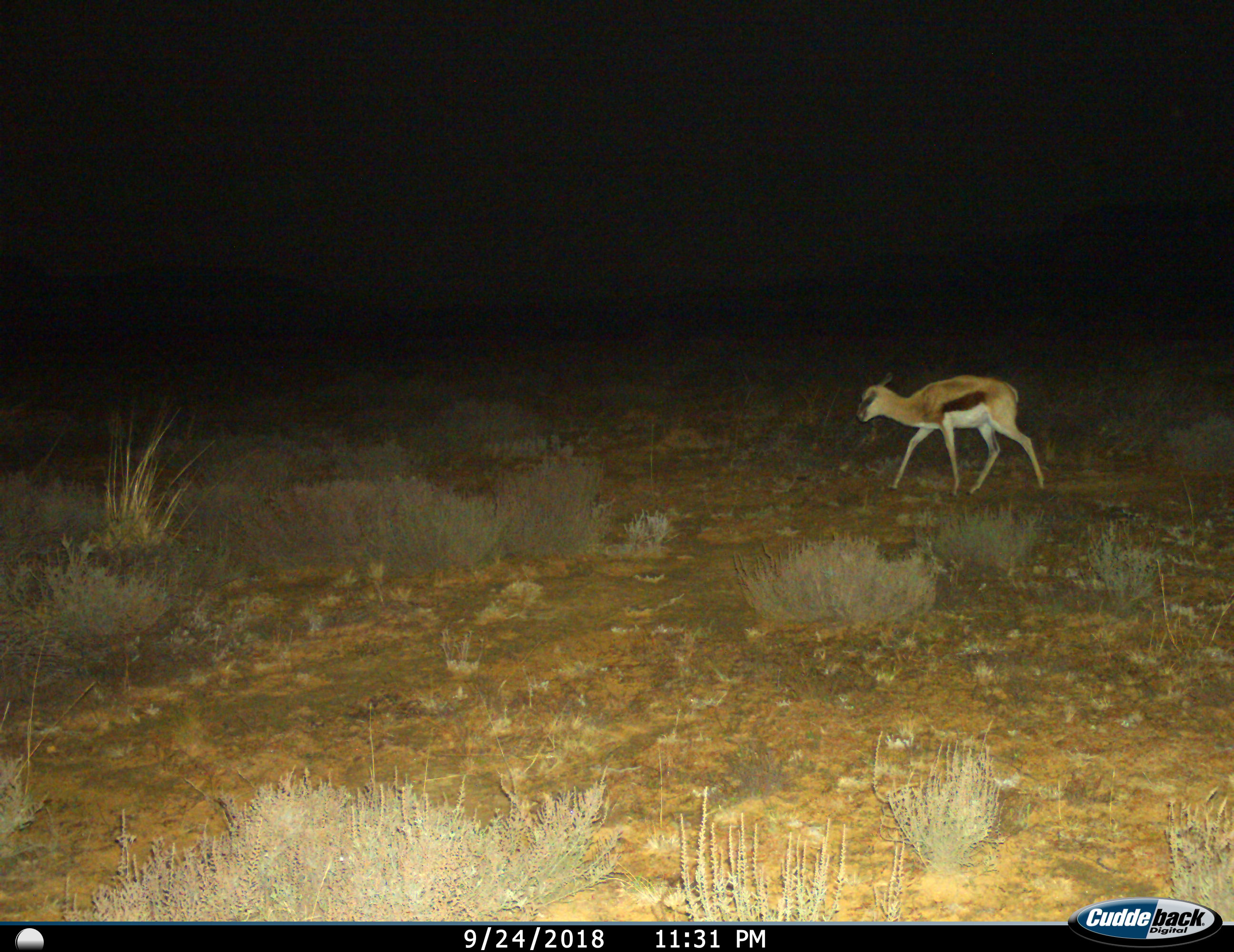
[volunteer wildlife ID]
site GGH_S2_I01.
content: unidentified animal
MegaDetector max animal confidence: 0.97